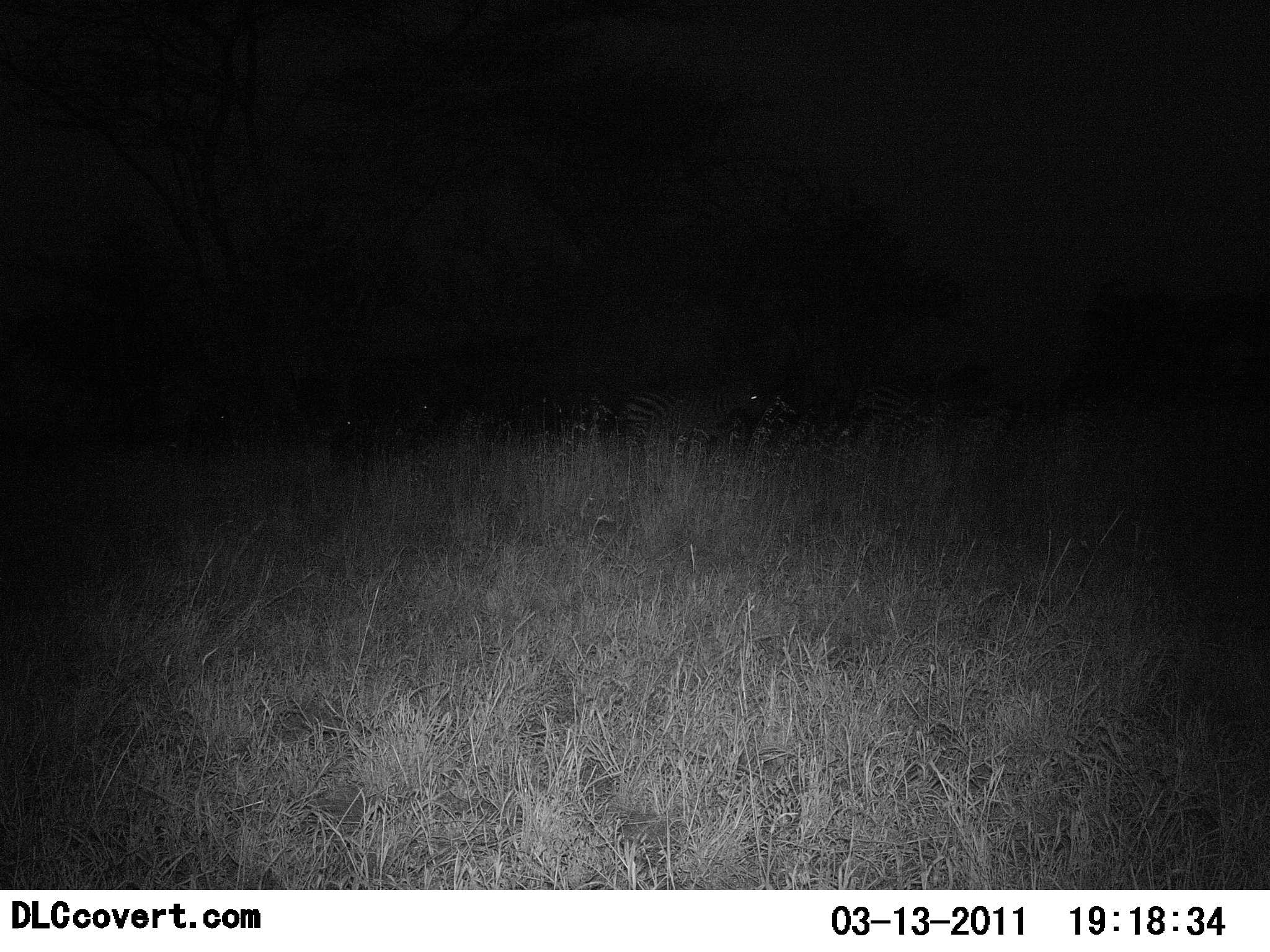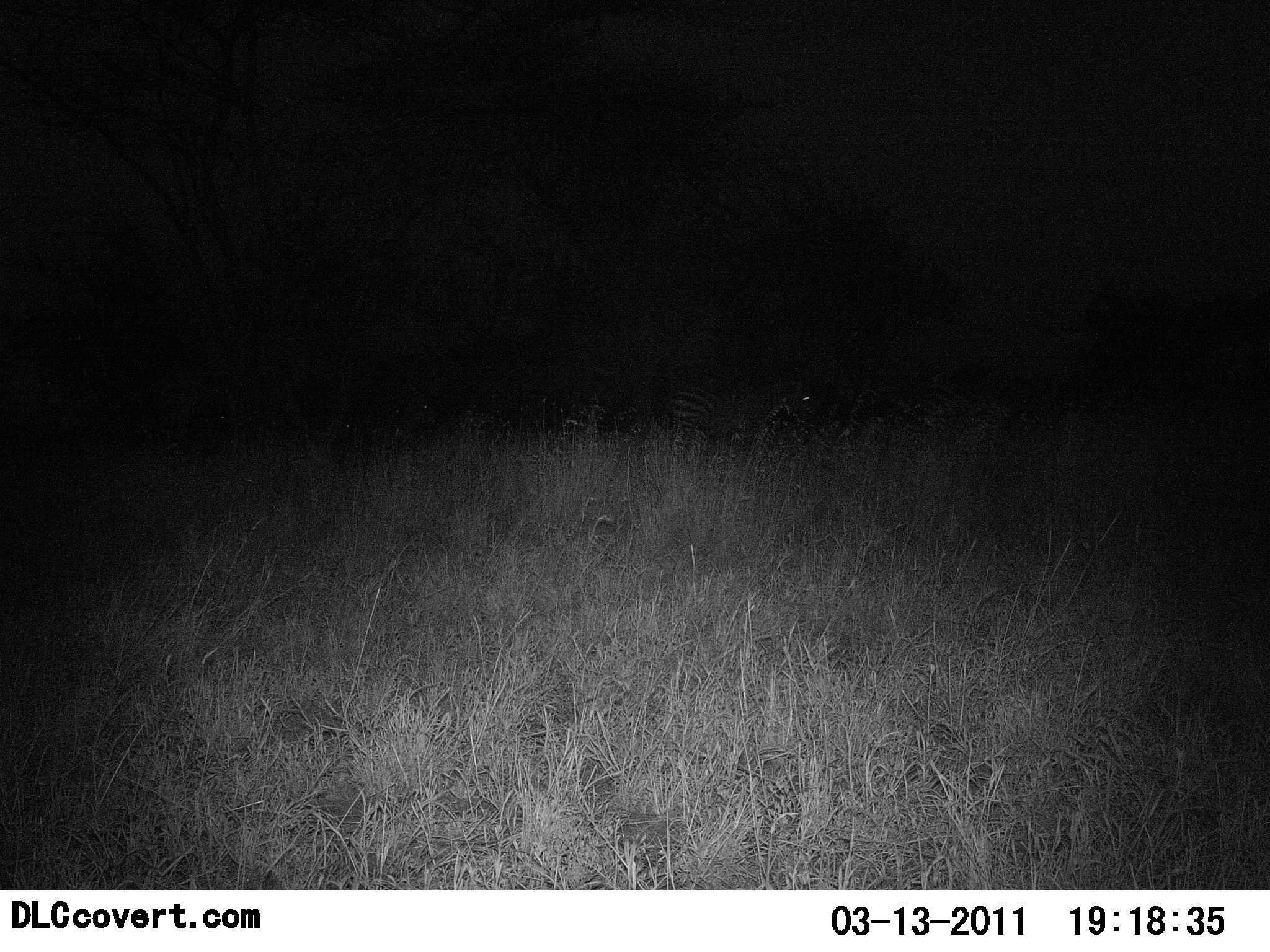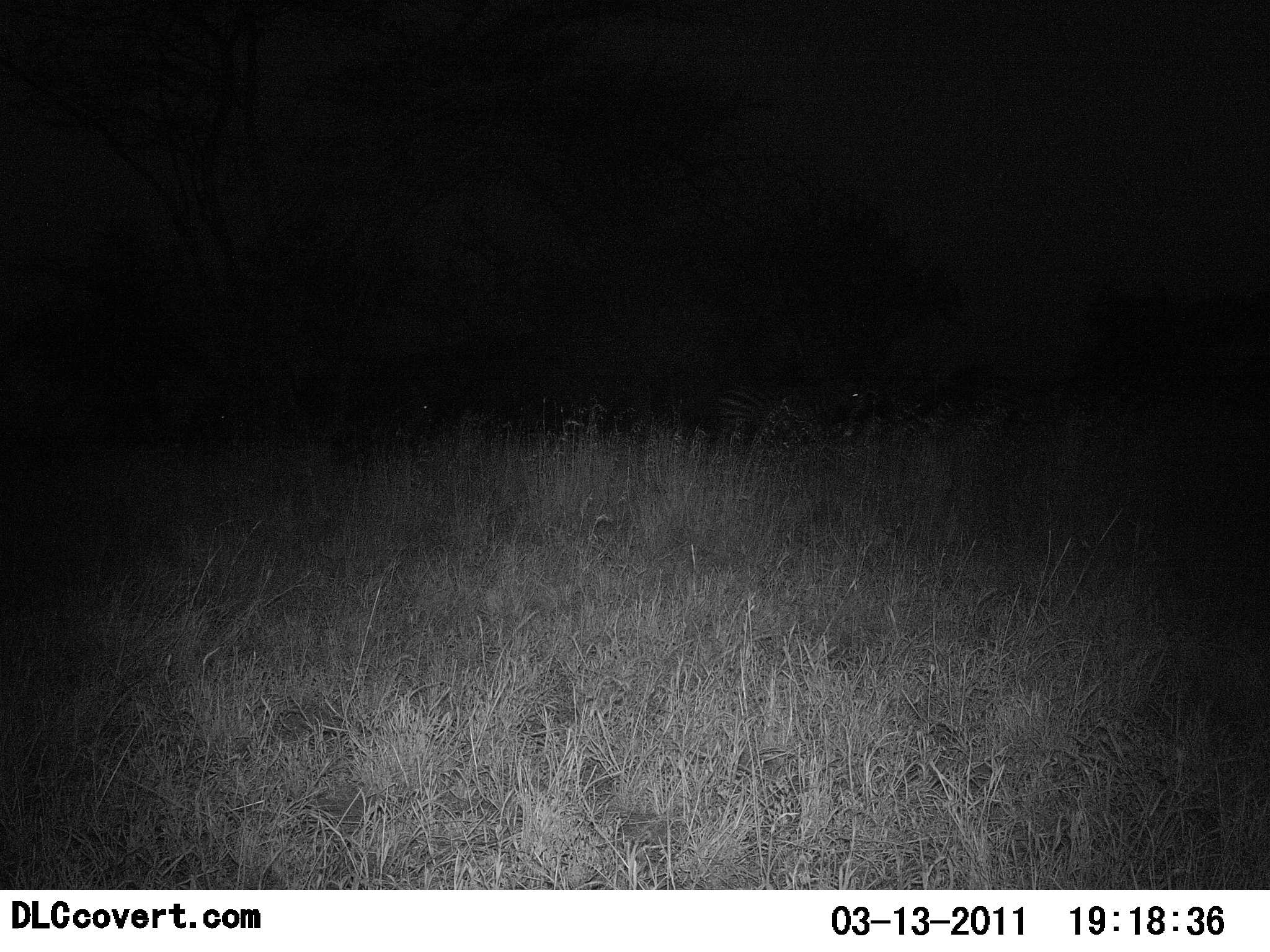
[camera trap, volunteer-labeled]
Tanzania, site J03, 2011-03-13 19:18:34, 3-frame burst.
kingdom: Animalia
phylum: Chordata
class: Mammalia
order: Perissodactyla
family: Equidae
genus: Equus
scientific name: Equus quagga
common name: plains zebra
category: zebra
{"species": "zebra (plains zebra) (Equus quagga)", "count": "1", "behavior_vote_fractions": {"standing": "9%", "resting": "0%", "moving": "91%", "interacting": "0%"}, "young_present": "0%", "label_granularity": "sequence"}